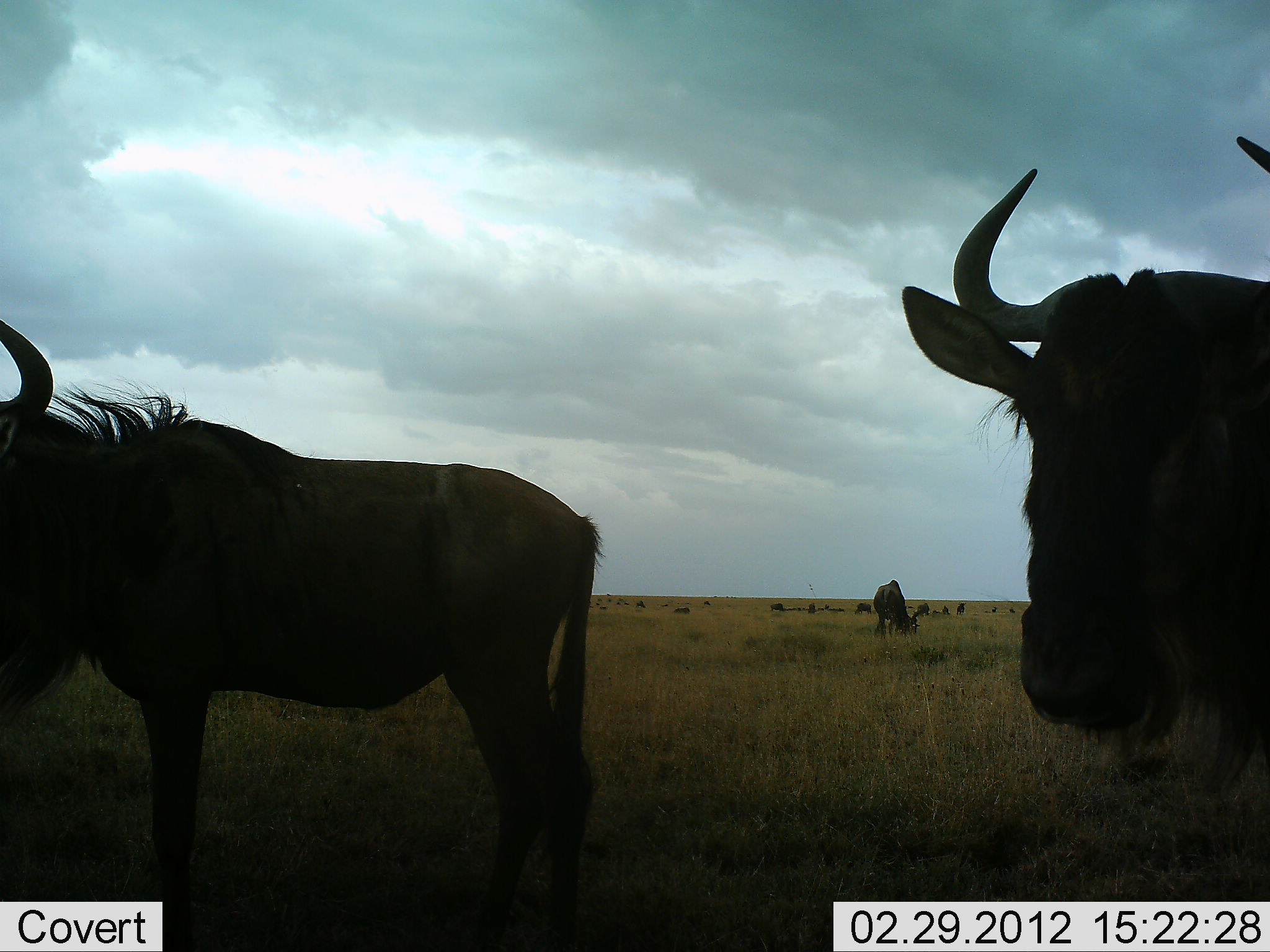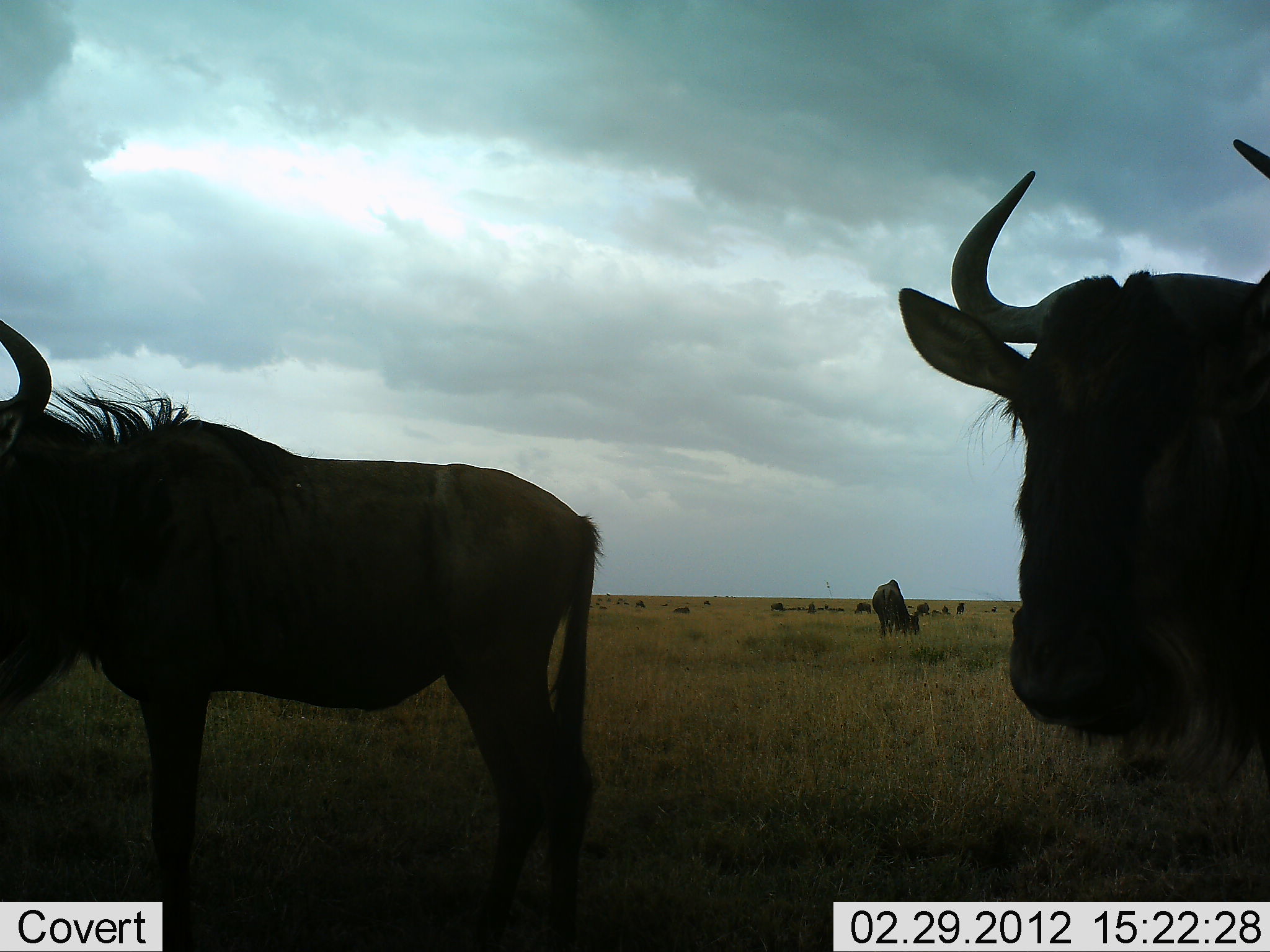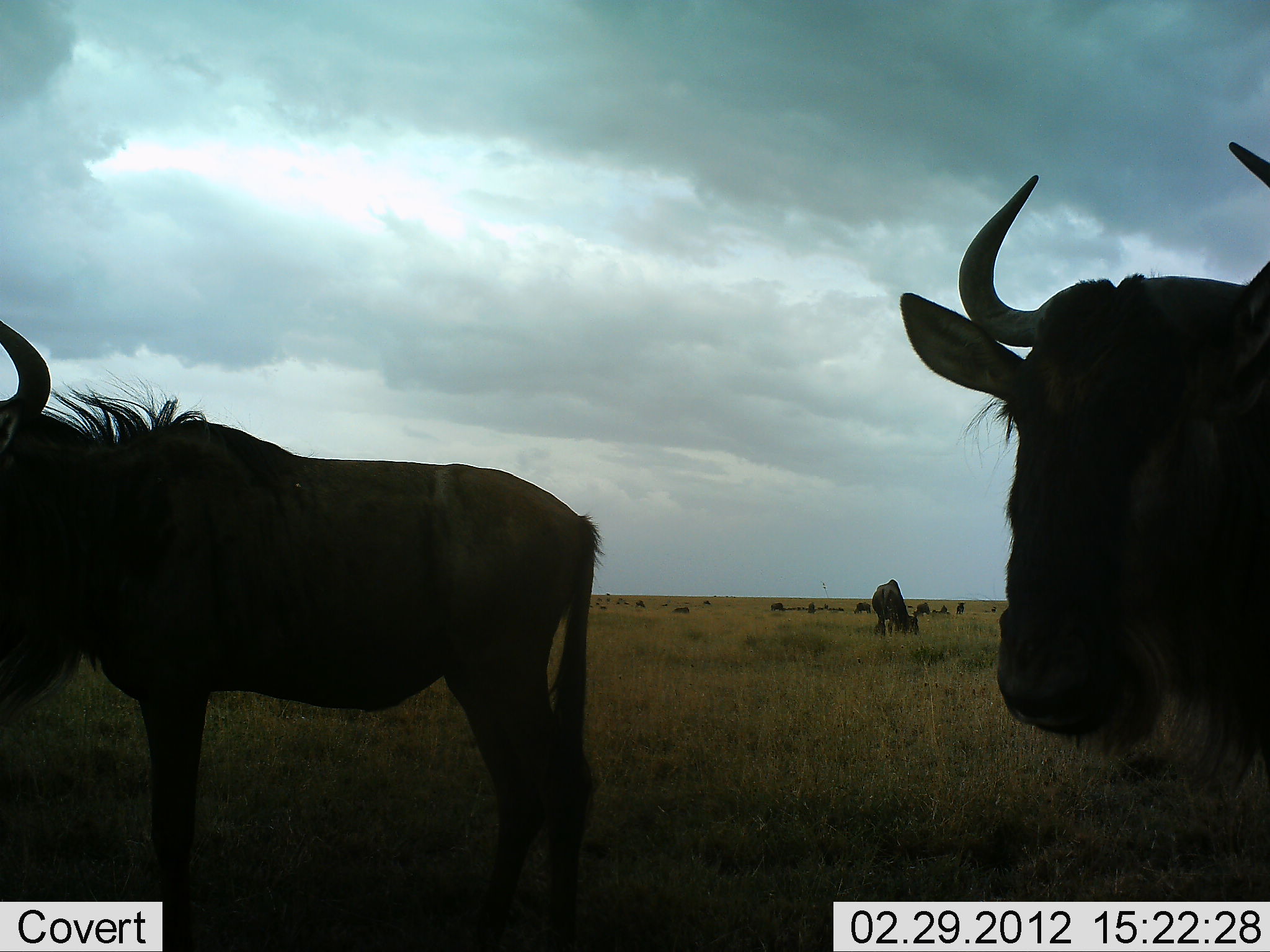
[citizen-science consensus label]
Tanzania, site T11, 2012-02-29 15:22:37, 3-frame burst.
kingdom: Animalia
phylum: Chordata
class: Mammalia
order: Artiodactyla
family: Bovidae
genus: Connochaetes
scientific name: Connochaetes taurinus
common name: blue wildebeest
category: wildebeest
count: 11-50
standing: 67%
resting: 21%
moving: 4%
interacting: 0%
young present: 0%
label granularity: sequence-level